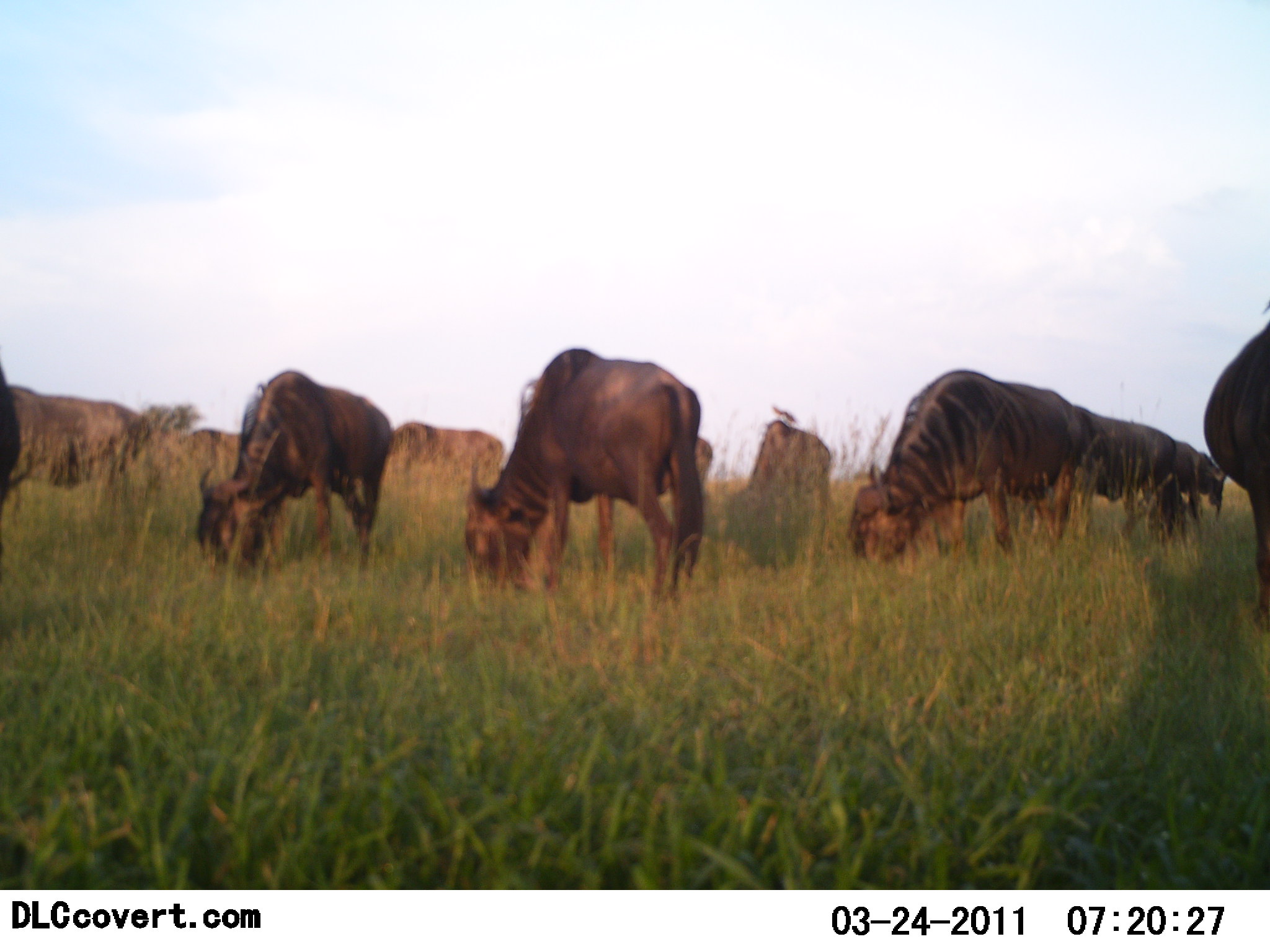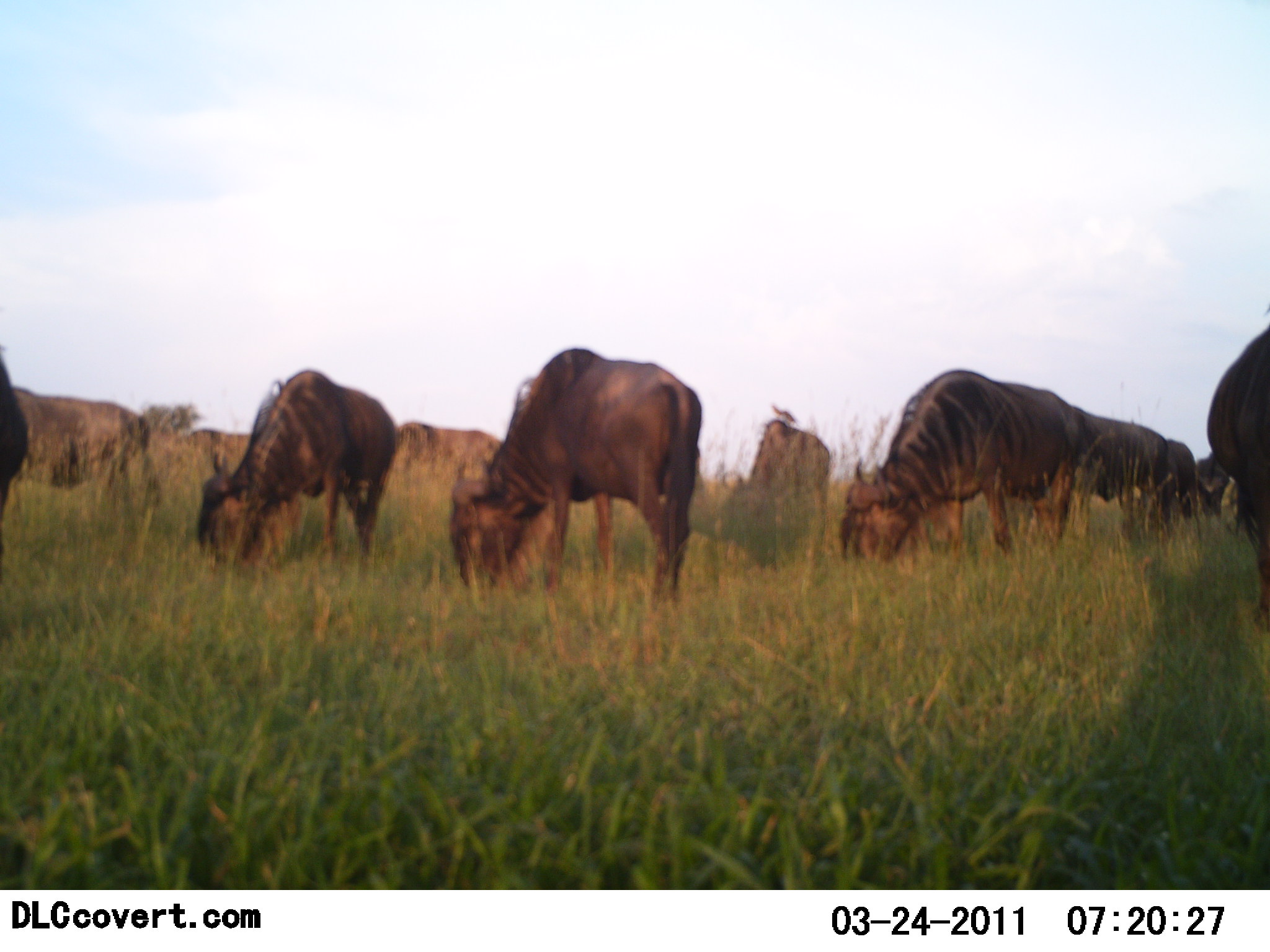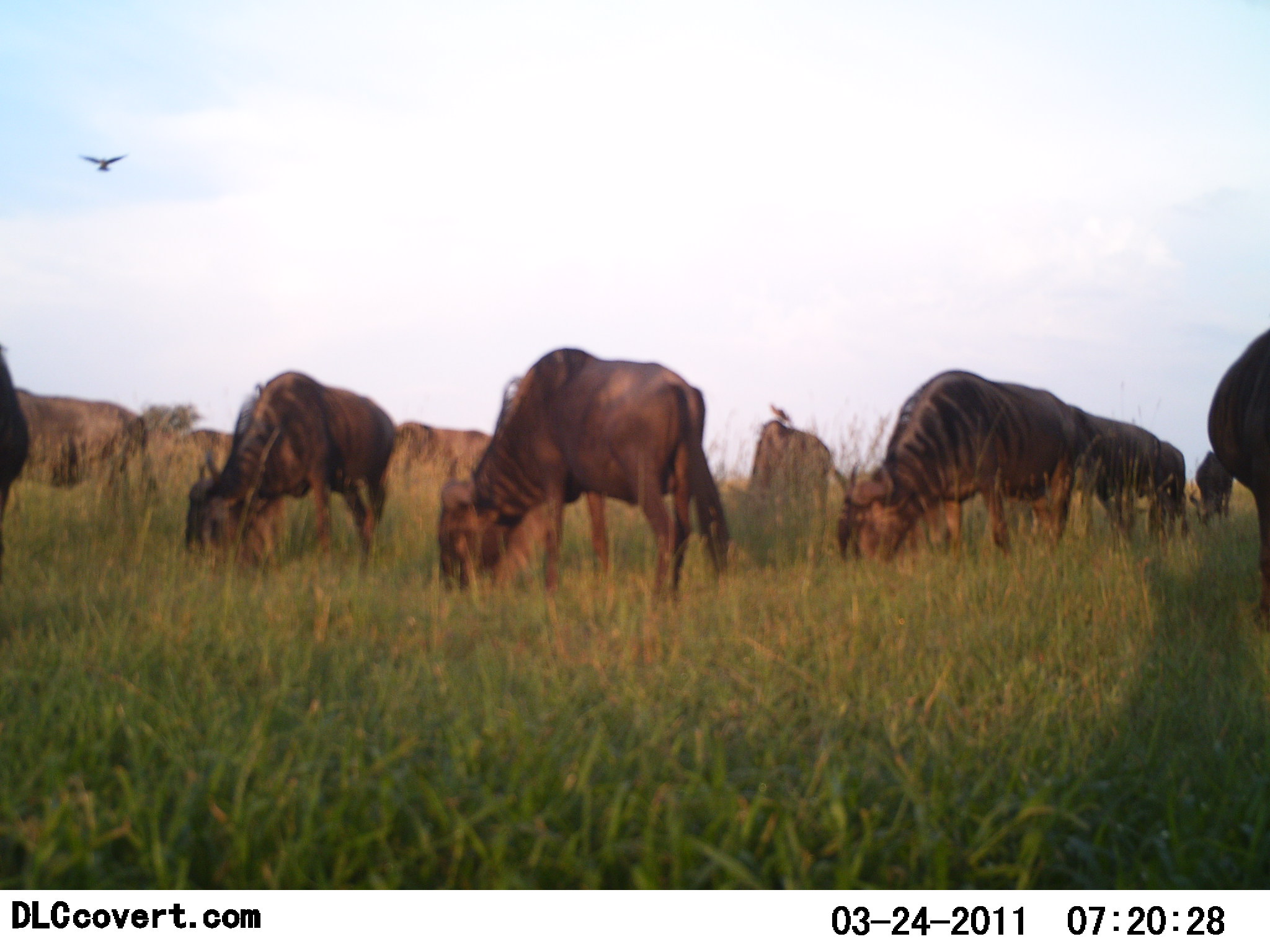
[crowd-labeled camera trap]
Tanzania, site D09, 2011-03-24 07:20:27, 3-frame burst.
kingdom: Animalia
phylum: Chordata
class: Mammalia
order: Artiodactyla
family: Bovidae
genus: Connochaetes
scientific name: Connochaetes taurinus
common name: blue wildebeest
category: wildebeest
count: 11-50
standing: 28%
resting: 0%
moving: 6%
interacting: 0%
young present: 6%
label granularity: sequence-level